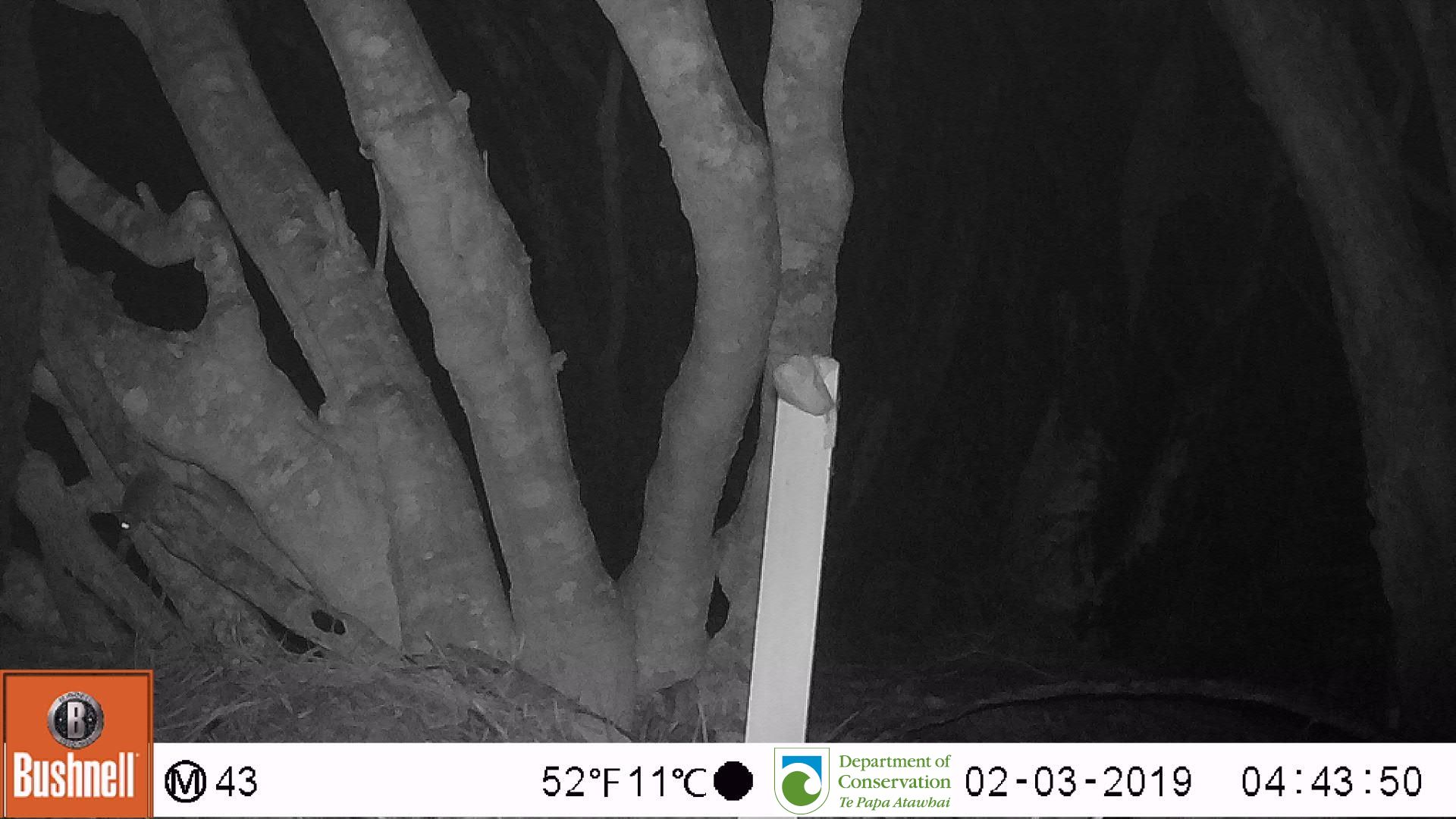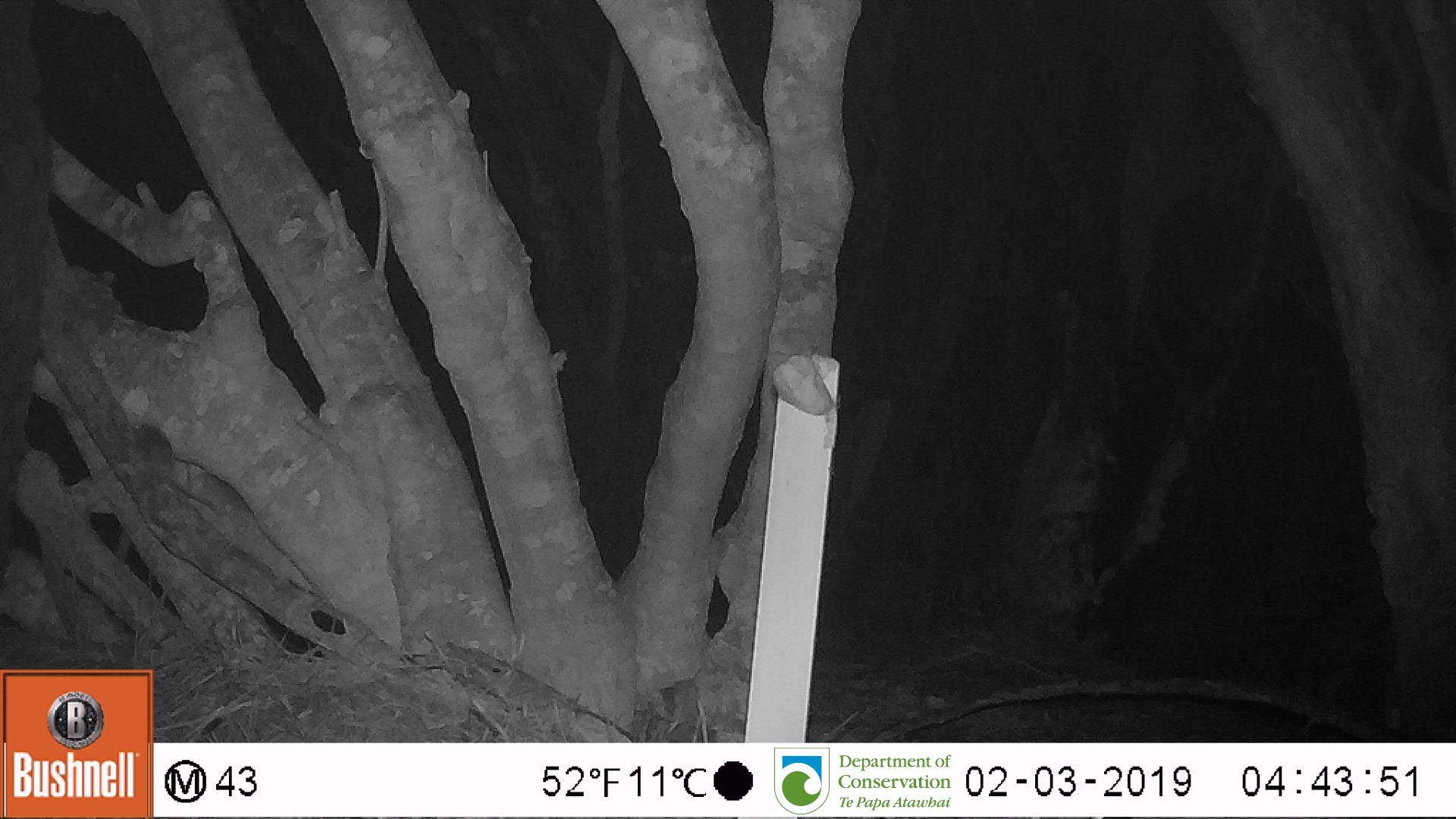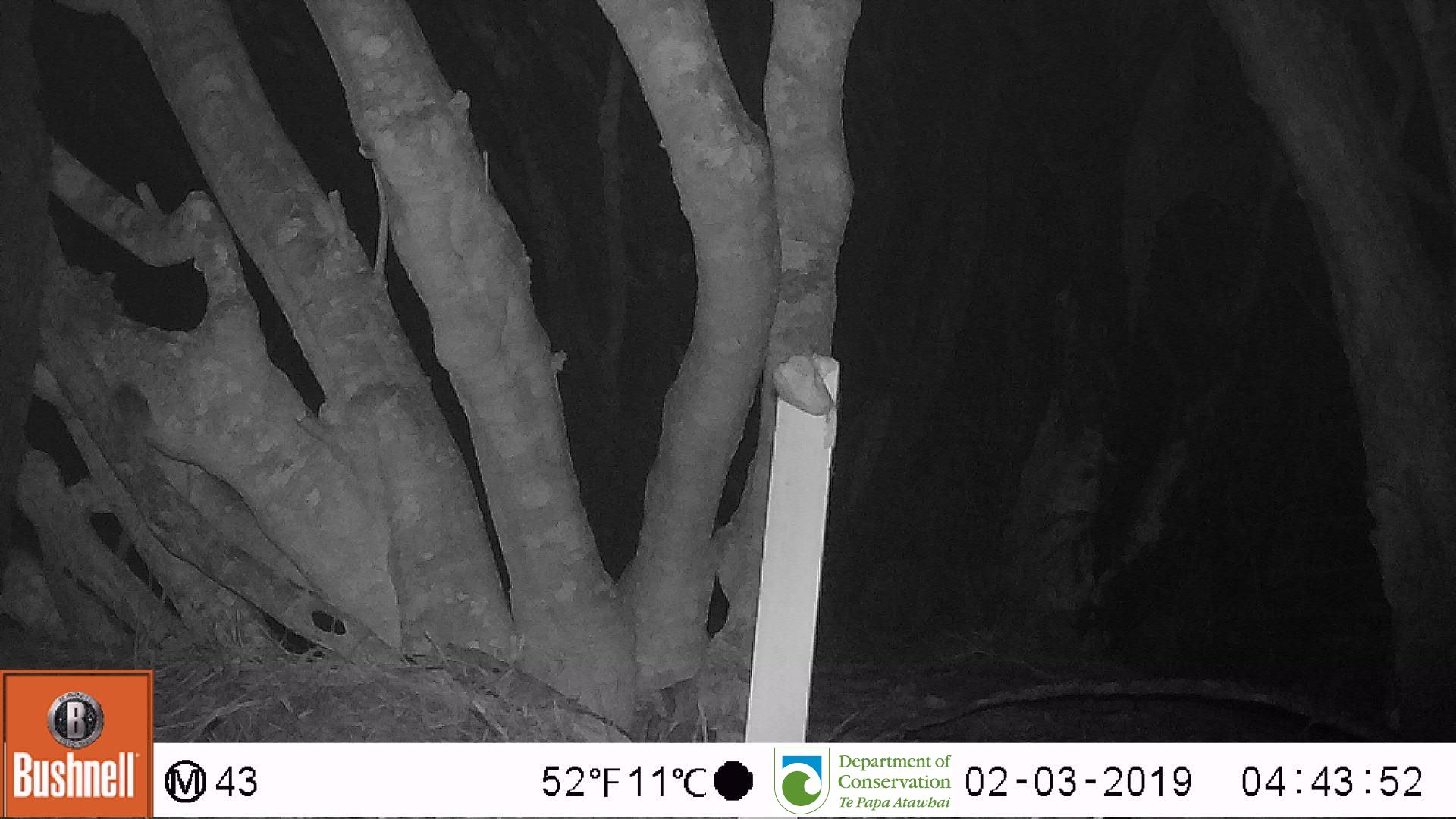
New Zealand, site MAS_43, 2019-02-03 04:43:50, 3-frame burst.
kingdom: Animalia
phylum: Chordata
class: Mammalia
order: Rodentia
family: Muridae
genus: Mus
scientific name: Mus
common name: mouse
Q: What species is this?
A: Mouse (Mus).